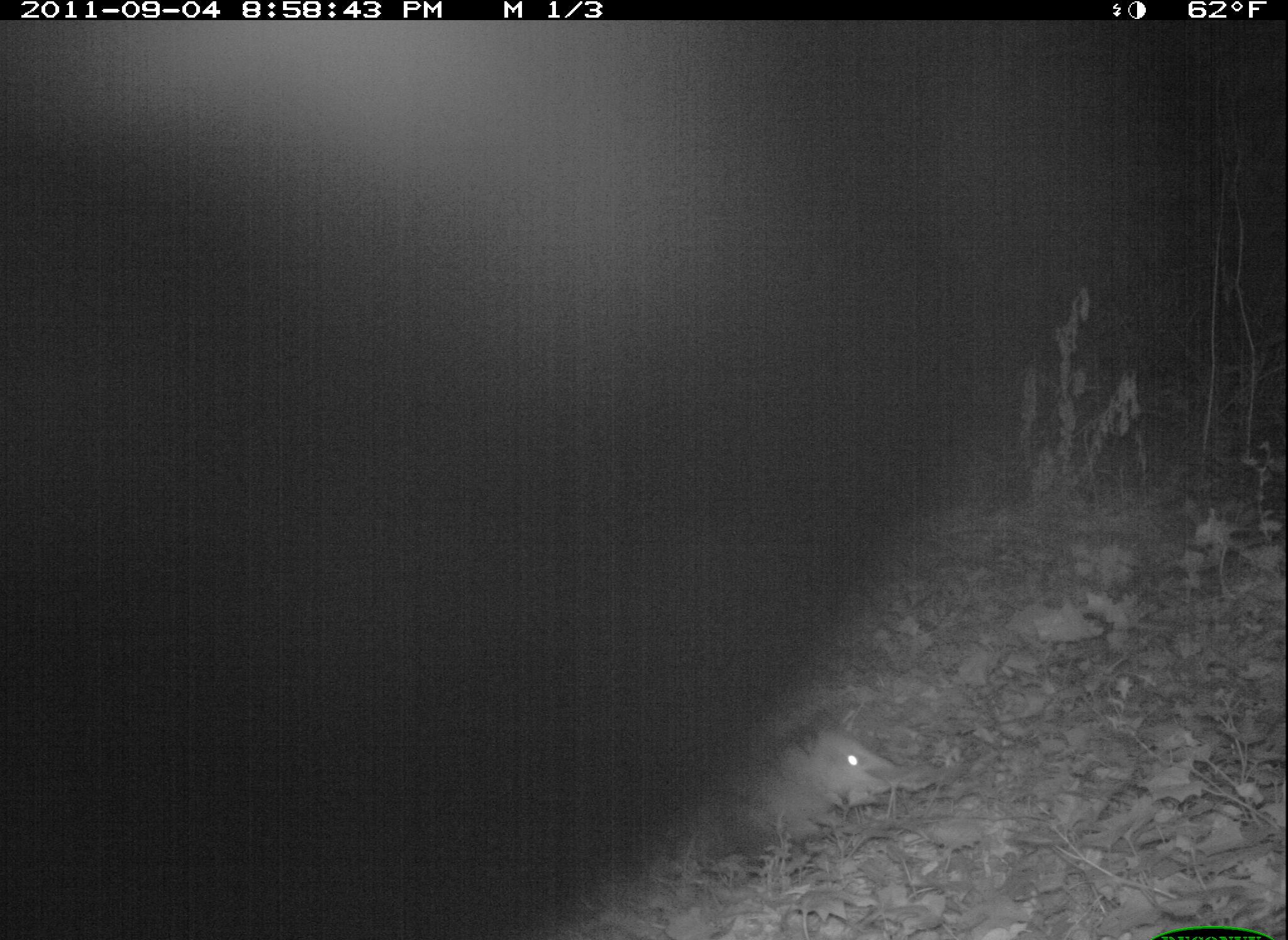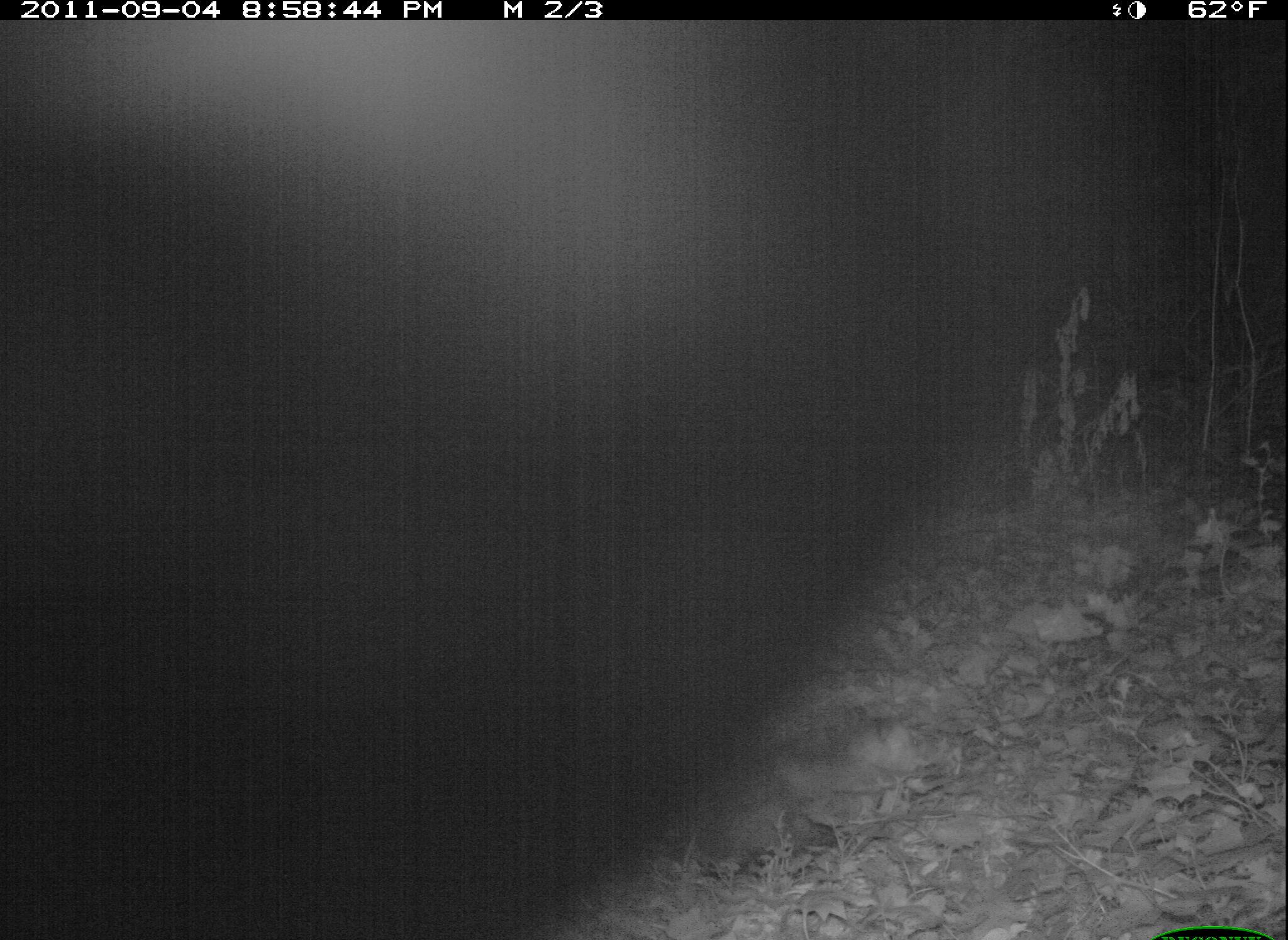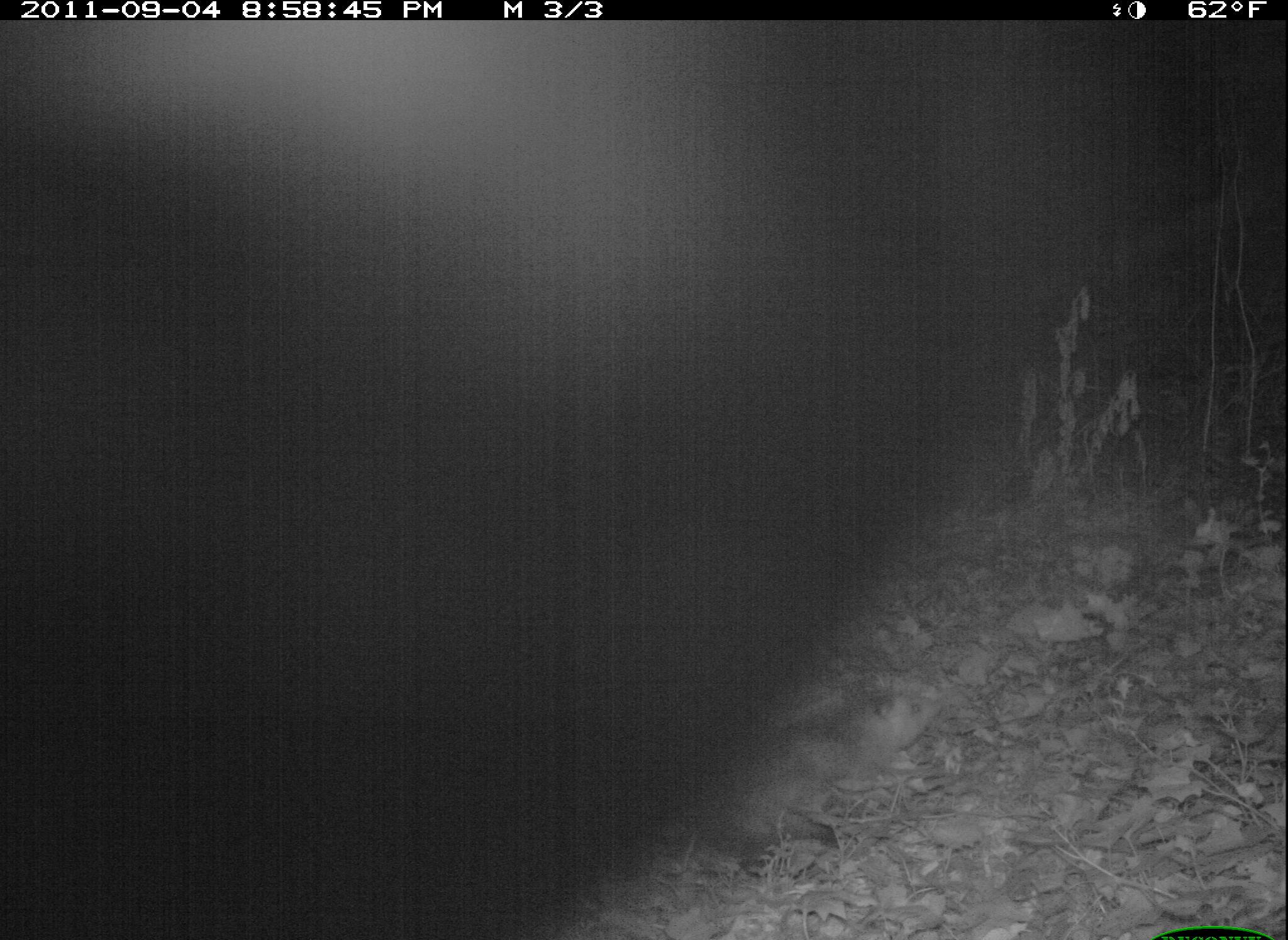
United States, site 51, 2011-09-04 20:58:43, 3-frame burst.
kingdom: Animalia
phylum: Chordata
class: Mammalia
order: Didelphimorphia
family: Didelphidae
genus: Didelphis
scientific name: Didelphis virginiana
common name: virginia opossum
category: opossum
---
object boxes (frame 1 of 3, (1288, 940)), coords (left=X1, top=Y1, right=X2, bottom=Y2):
opossum: (left=683, top=702, right=914, bottom=878)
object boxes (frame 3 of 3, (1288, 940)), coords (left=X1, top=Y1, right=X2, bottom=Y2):
opossum: (left=673, top=688, right=1009, bottom=883)